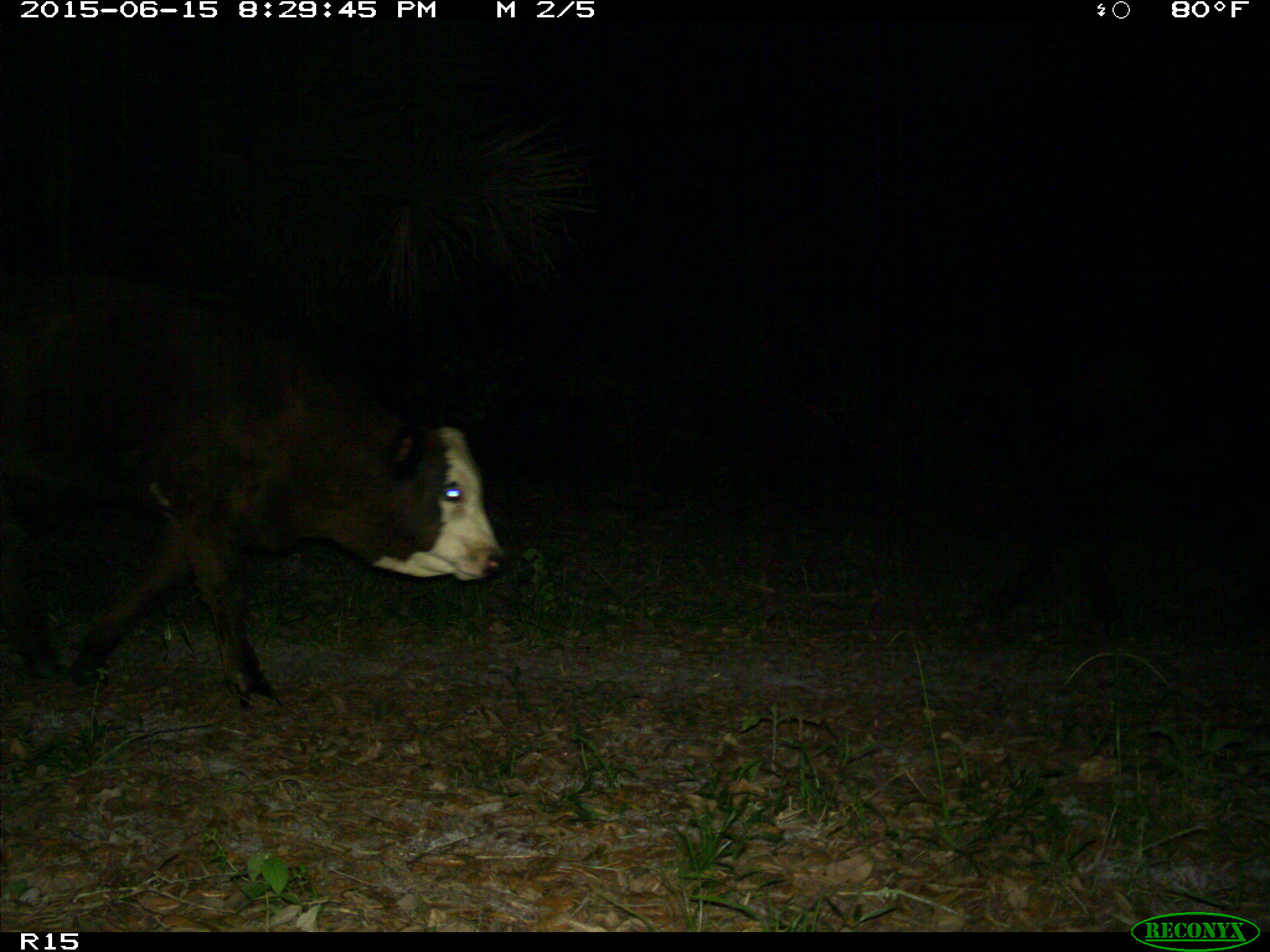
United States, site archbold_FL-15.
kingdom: Animalia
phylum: Chordata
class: Mammalia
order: Artiodactyla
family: Bovidae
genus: Bos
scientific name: Bos taurus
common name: domestic cow